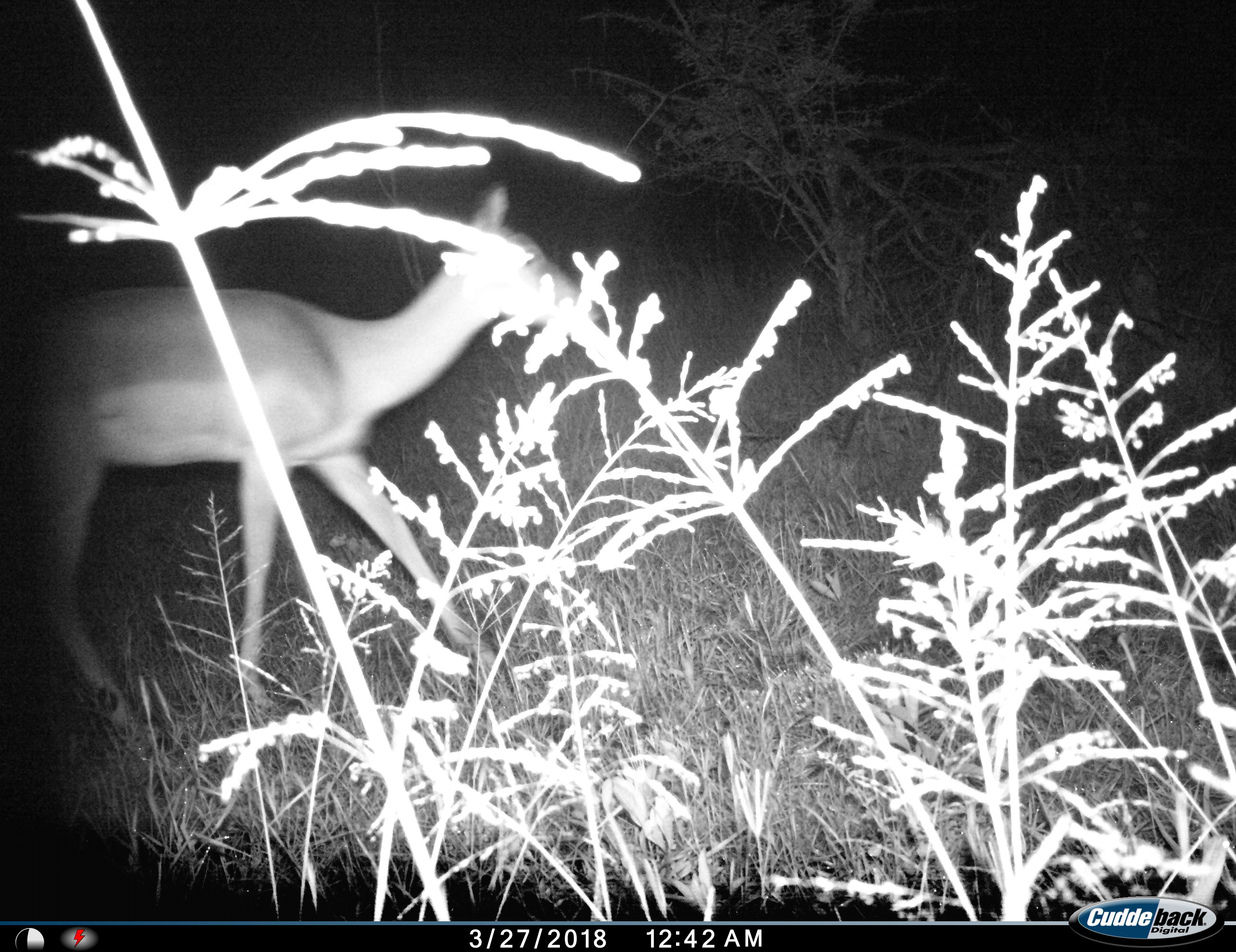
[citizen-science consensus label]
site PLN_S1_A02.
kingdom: Animalia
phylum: Chordata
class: Mammalia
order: Artiodactyla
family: Bovidae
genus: Aepyceros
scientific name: Aepyceros melampus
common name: impala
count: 1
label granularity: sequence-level